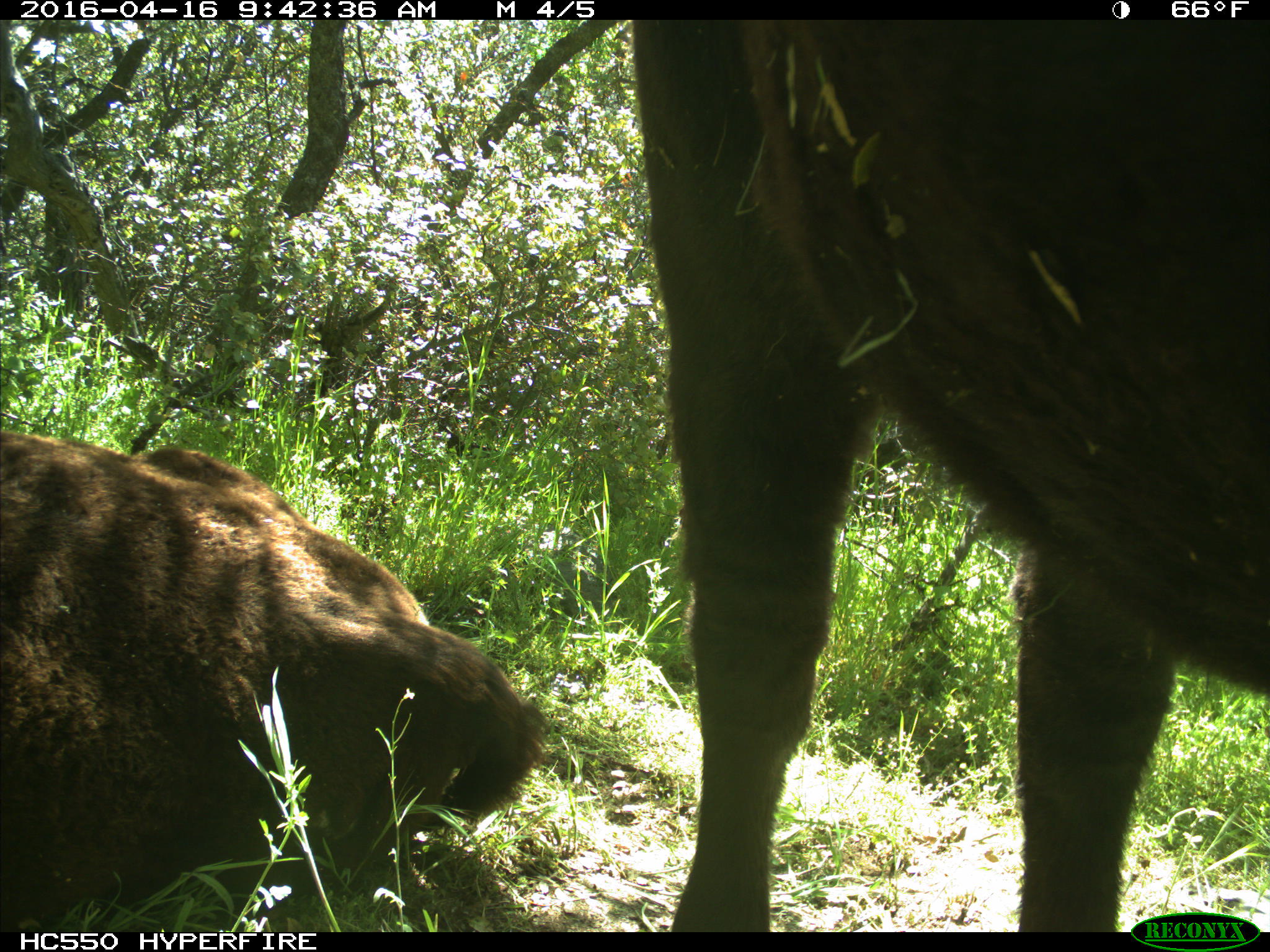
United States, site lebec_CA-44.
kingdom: Animalia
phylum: Chordata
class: Mammalia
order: Artiodactyla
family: Bovidae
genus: Bos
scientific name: Bos taurus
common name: domestic cow